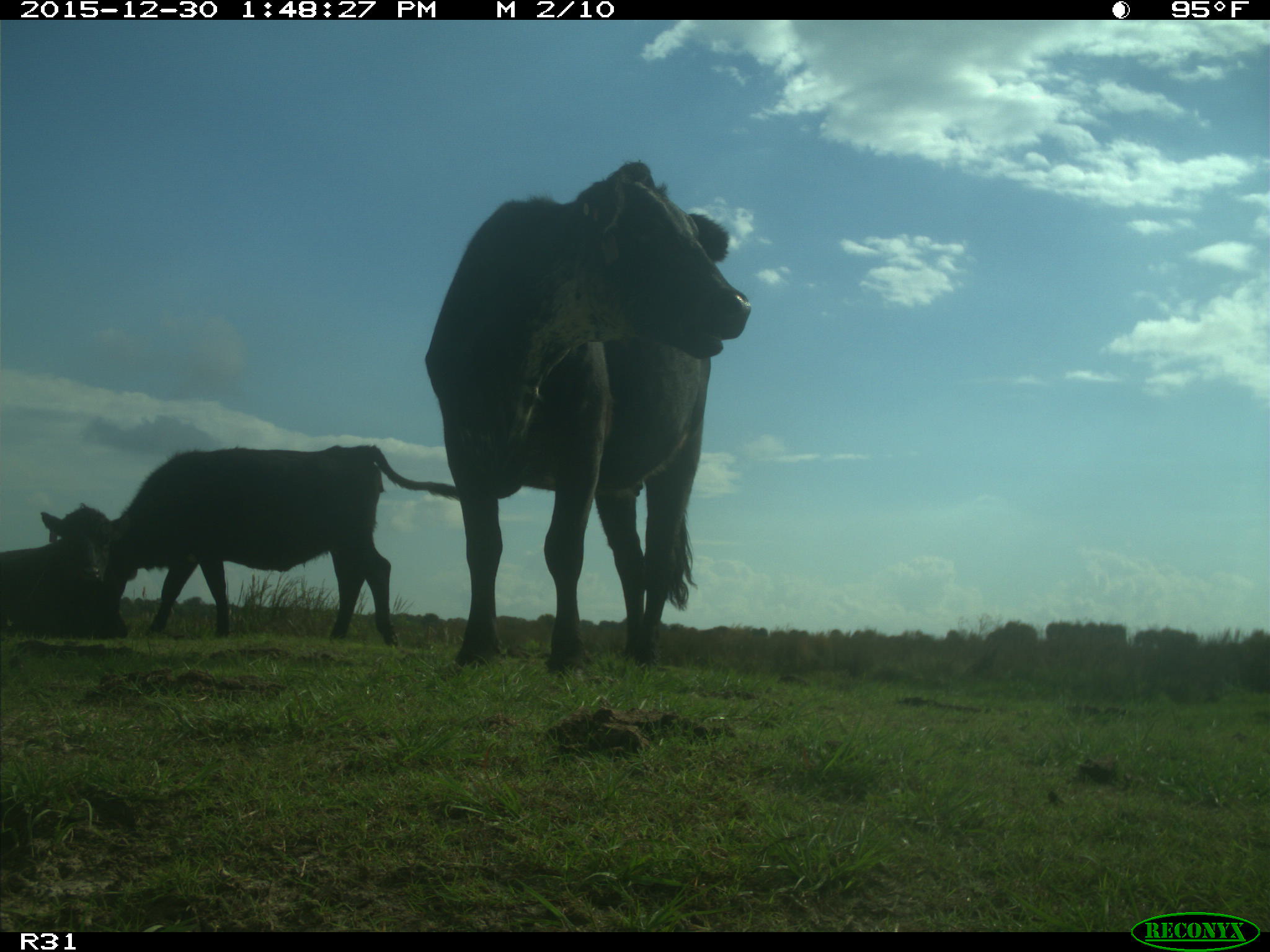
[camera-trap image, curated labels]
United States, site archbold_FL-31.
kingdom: Animalia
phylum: Chordata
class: Mammalia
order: Artiodactyla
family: Bovidae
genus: Bos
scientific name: Bos taurus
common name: domestic cow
Bos taurus (domestic cow).